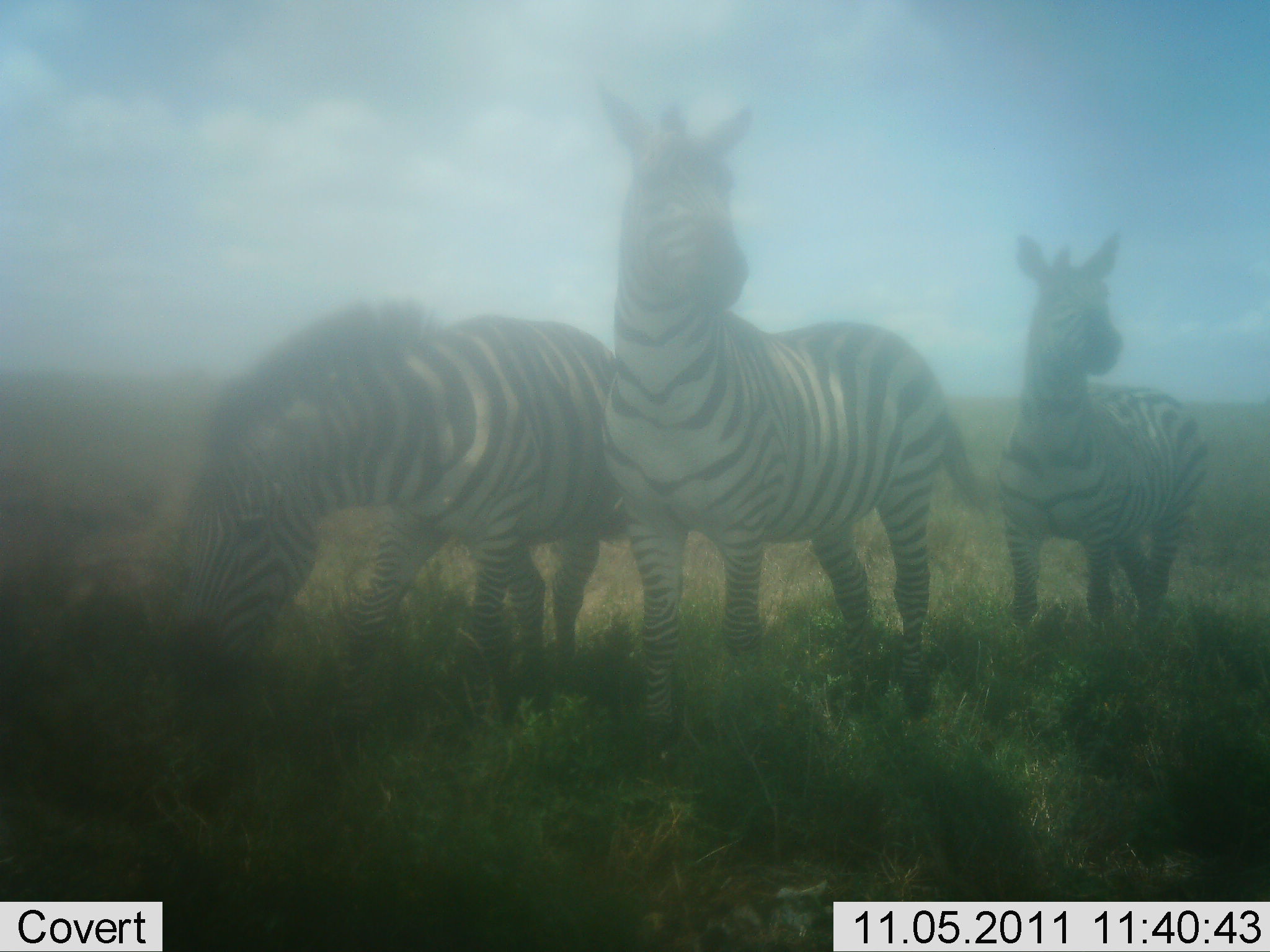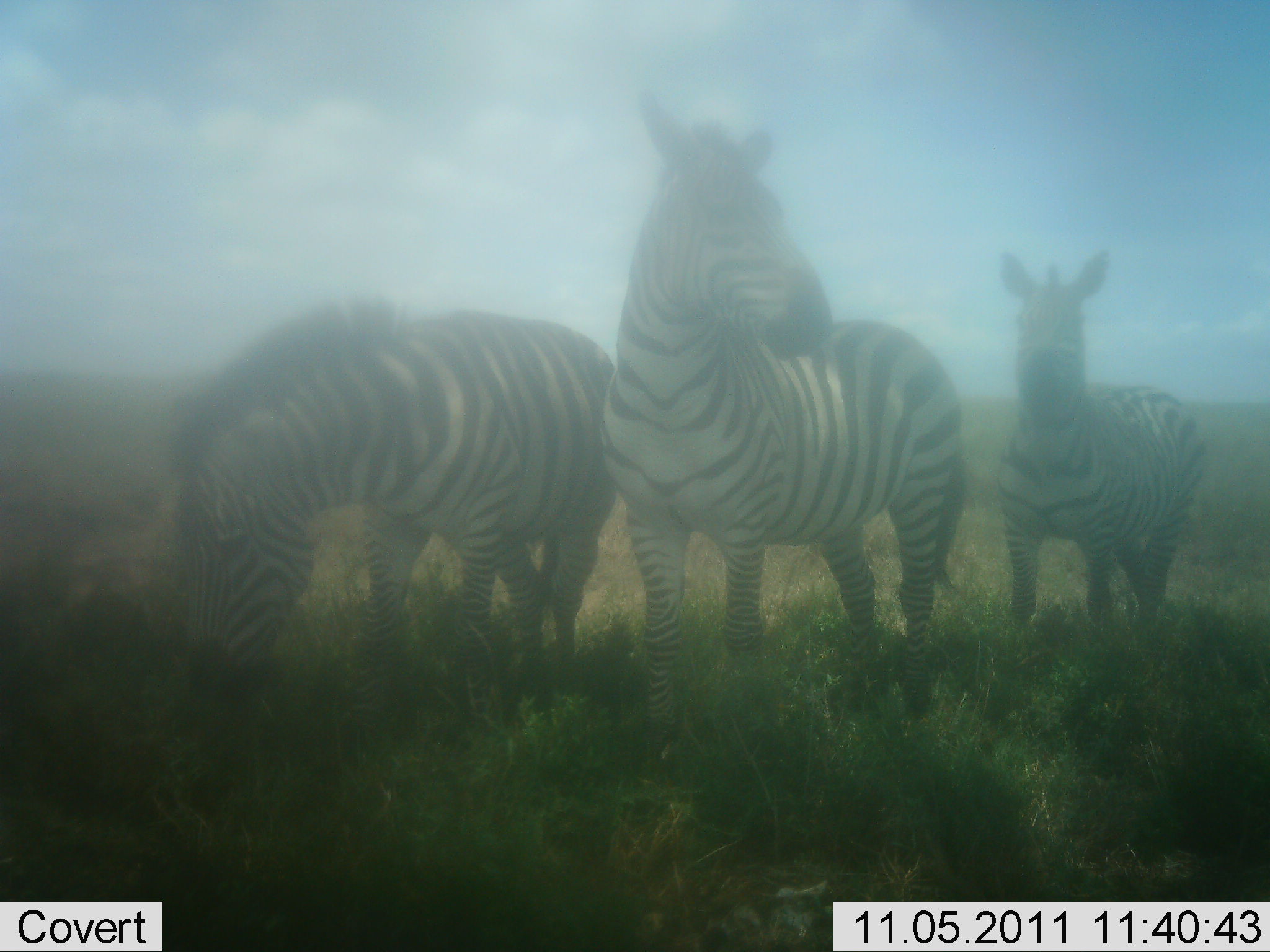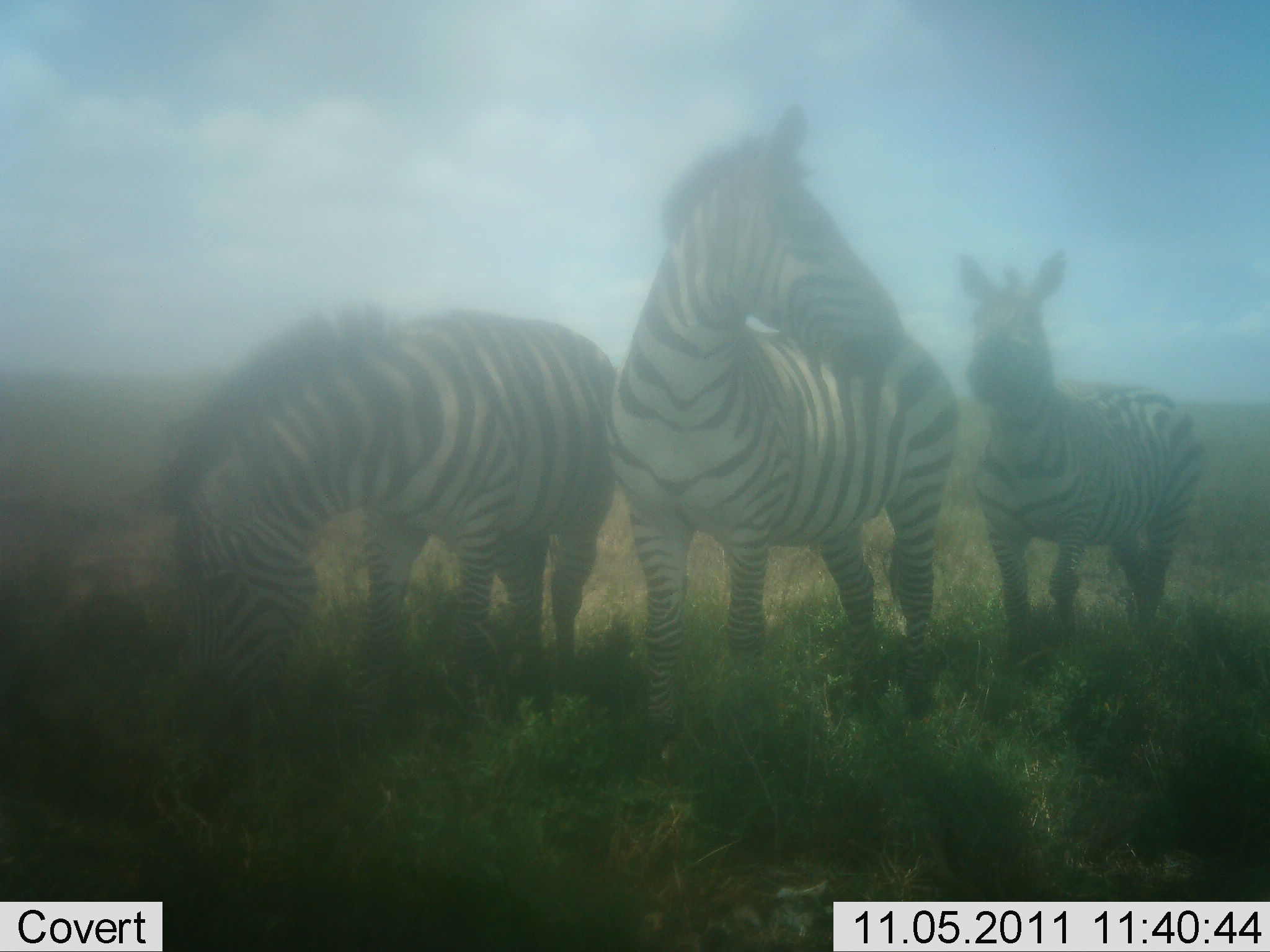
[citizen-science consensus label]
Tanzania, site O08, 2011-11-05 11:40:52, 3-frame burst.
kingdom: Animalia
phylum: Chordata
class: Mammalia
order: Perissodactyla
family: Equidae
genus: Equus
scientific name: Equus quagga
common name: plains zebra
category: zebra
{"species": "zebra (plains zebra) (Equus quagga)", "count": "3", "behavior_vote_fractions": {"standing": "86%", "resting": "0%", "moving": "0%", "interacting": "7%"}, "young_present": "0%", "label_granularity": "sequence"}